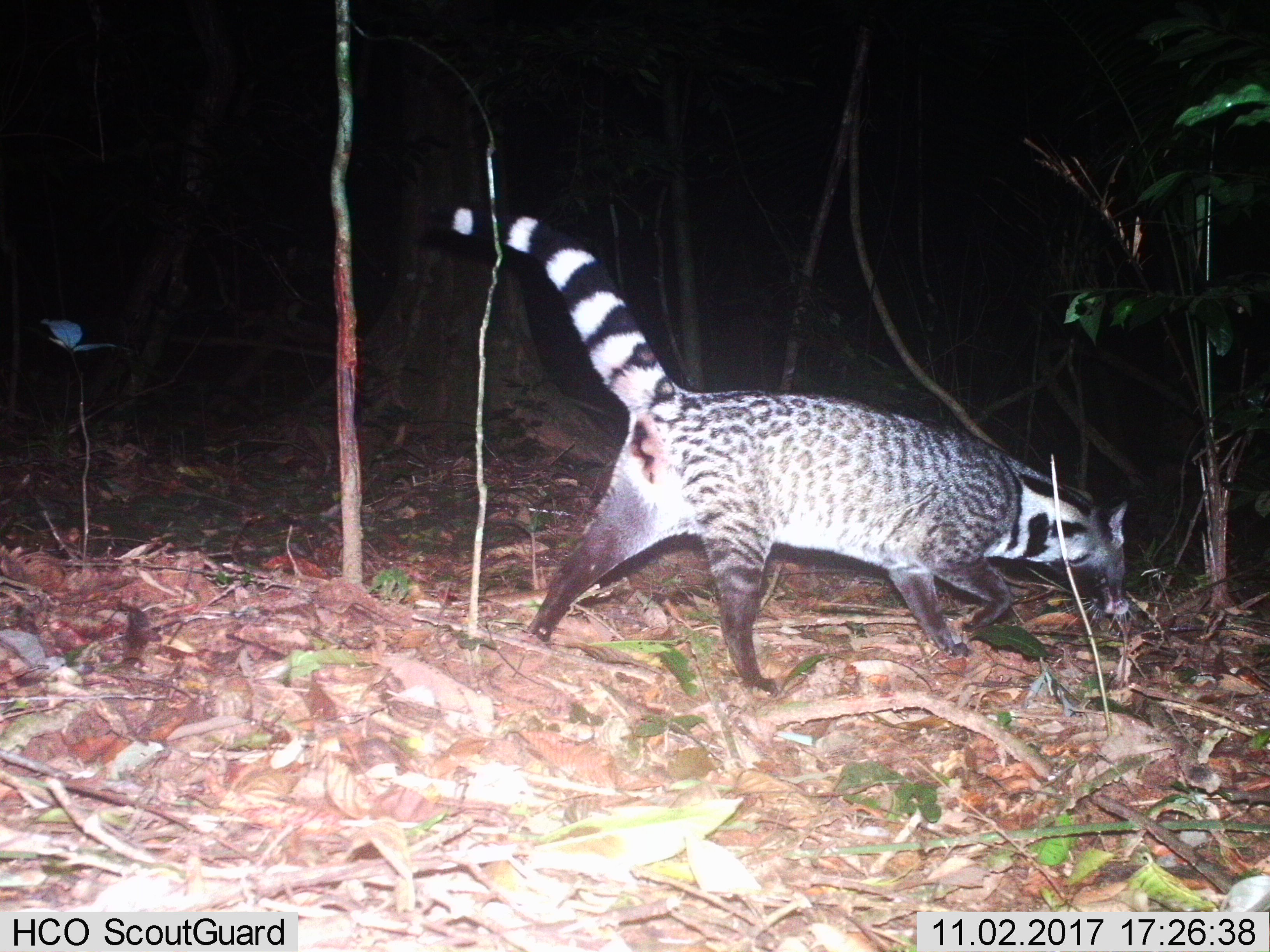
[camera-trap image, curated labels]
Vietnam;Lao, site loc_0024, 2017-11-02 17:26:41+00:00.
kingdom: Animalia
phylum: Chordata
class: Mammalia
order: Carnivora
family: Viverridae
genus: Viverra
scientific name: Viverra zibetha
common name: large indian civet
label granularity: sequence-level